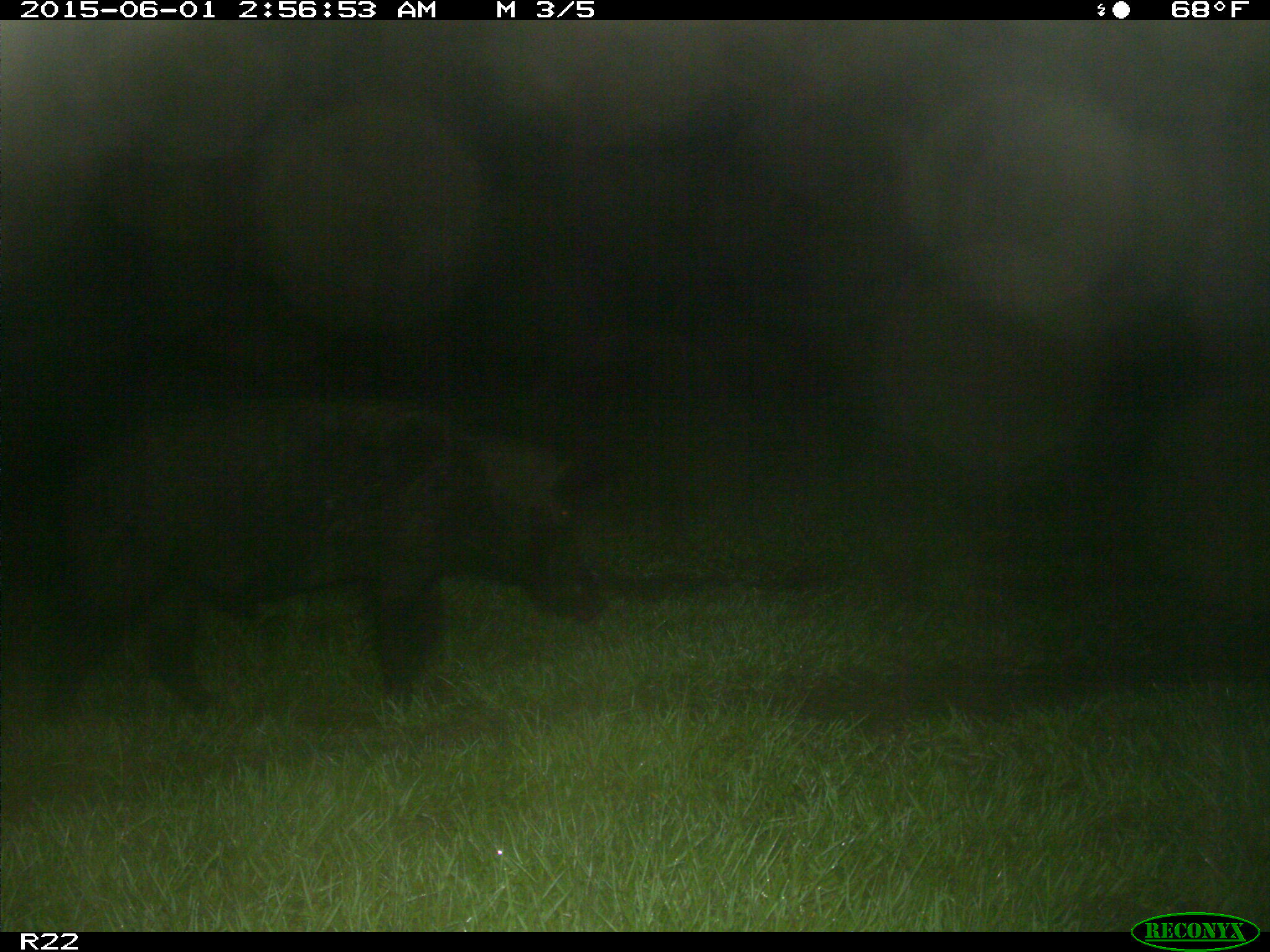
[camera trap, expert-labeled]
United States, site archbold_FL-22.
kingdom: Animalia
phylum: Chordata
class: Mammalia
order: Artiodactyla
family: Bovidae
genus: Bos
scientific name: Bos taurus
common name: domestic cow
Bos taurus (domestic cow).